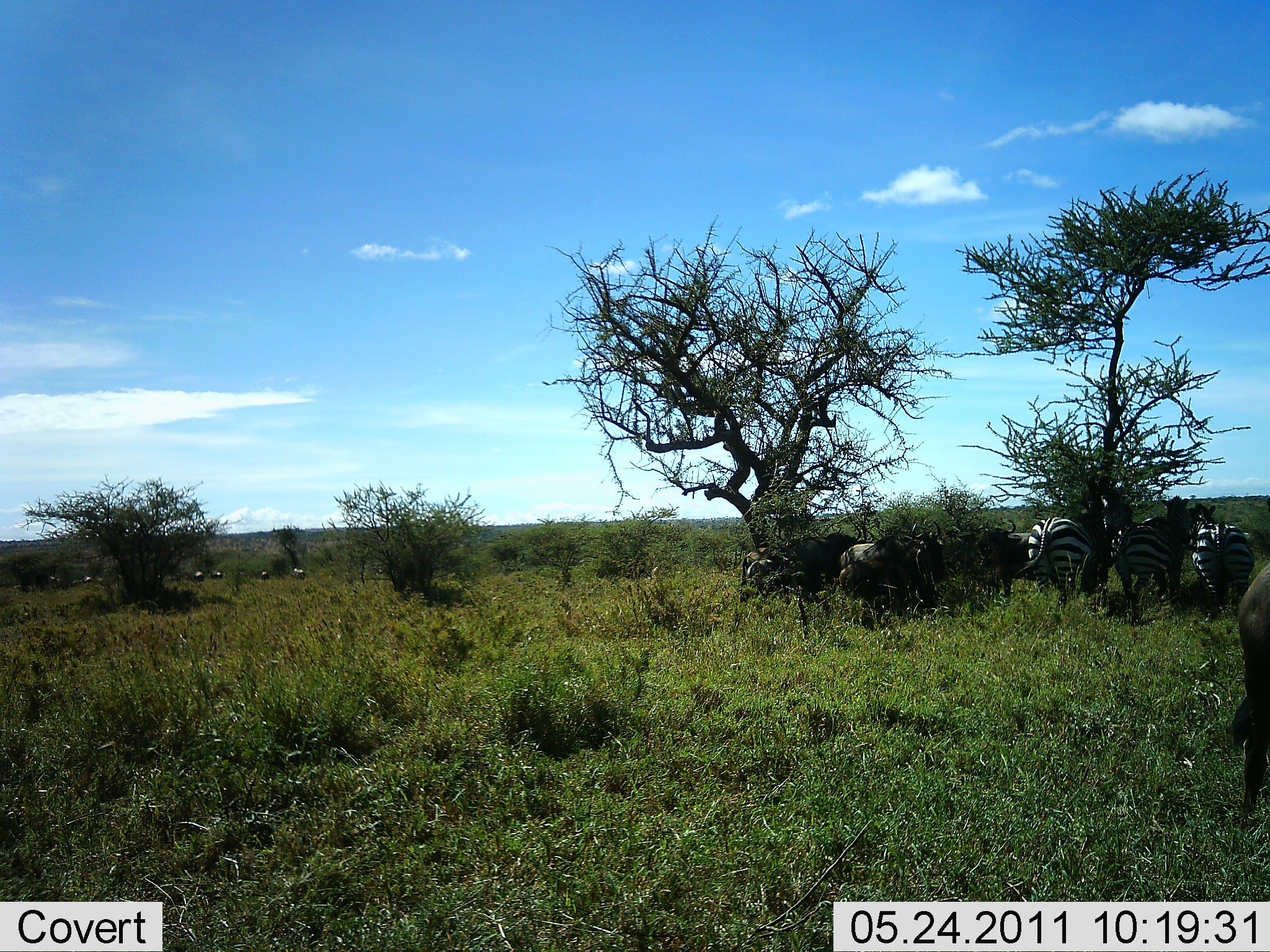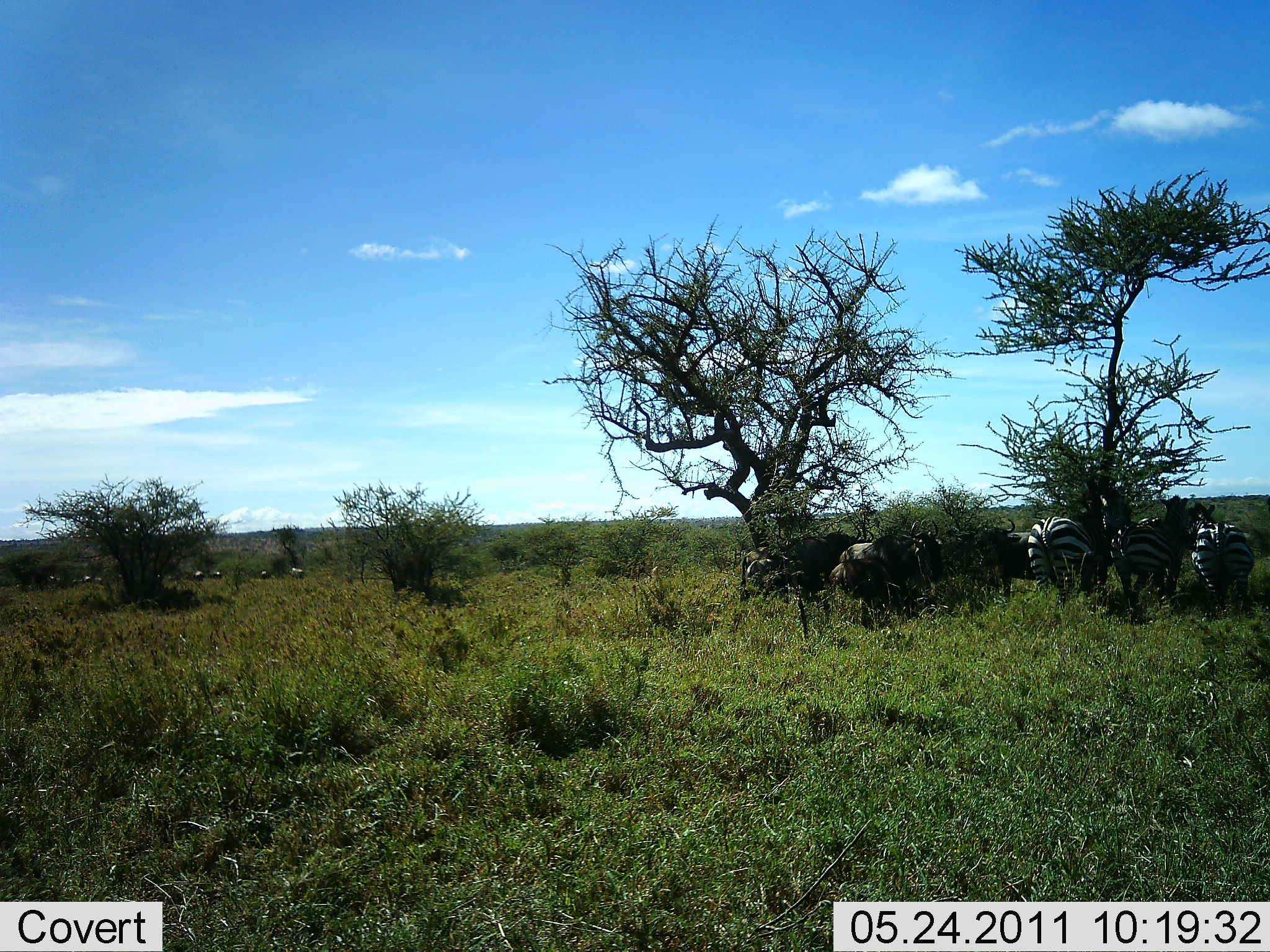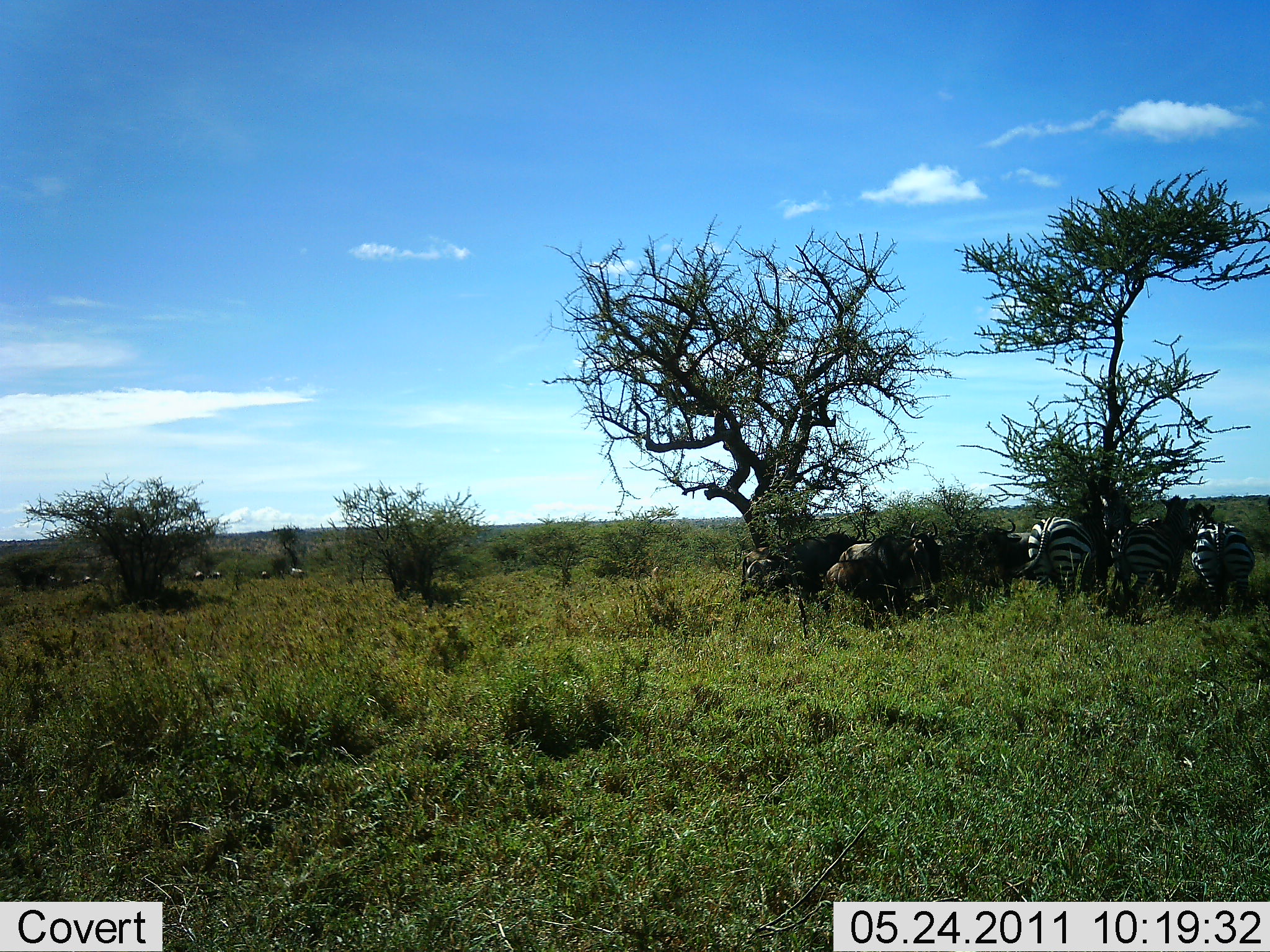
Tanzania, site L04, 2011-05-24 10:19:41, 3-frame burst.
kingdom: Animalia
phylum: Chordata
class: Mammalia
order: Artiodactyla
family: Bovidae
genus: Connochaetes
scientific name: Connochaetes taurinus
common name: blue wildebeest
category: wildebeest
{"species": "wildebeest (blue wildebeest) (Connochaetes taurinus)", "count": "4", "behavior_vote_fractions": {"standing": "92%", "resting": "8%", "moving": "33%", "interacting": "0%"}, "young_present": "0%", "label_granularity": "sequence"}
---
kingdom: Animalia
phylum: Chordata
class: Mammalia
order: Perissodactyla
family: Equidae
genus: Equus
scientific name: Equus quagga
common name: plains zebra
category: zebra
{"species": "zebra (plains zebra) (Equus quagga)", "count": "3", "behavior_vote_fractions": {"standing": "83%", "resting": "11%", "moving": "6%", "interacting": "0%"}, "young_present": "0%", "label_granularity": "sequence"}